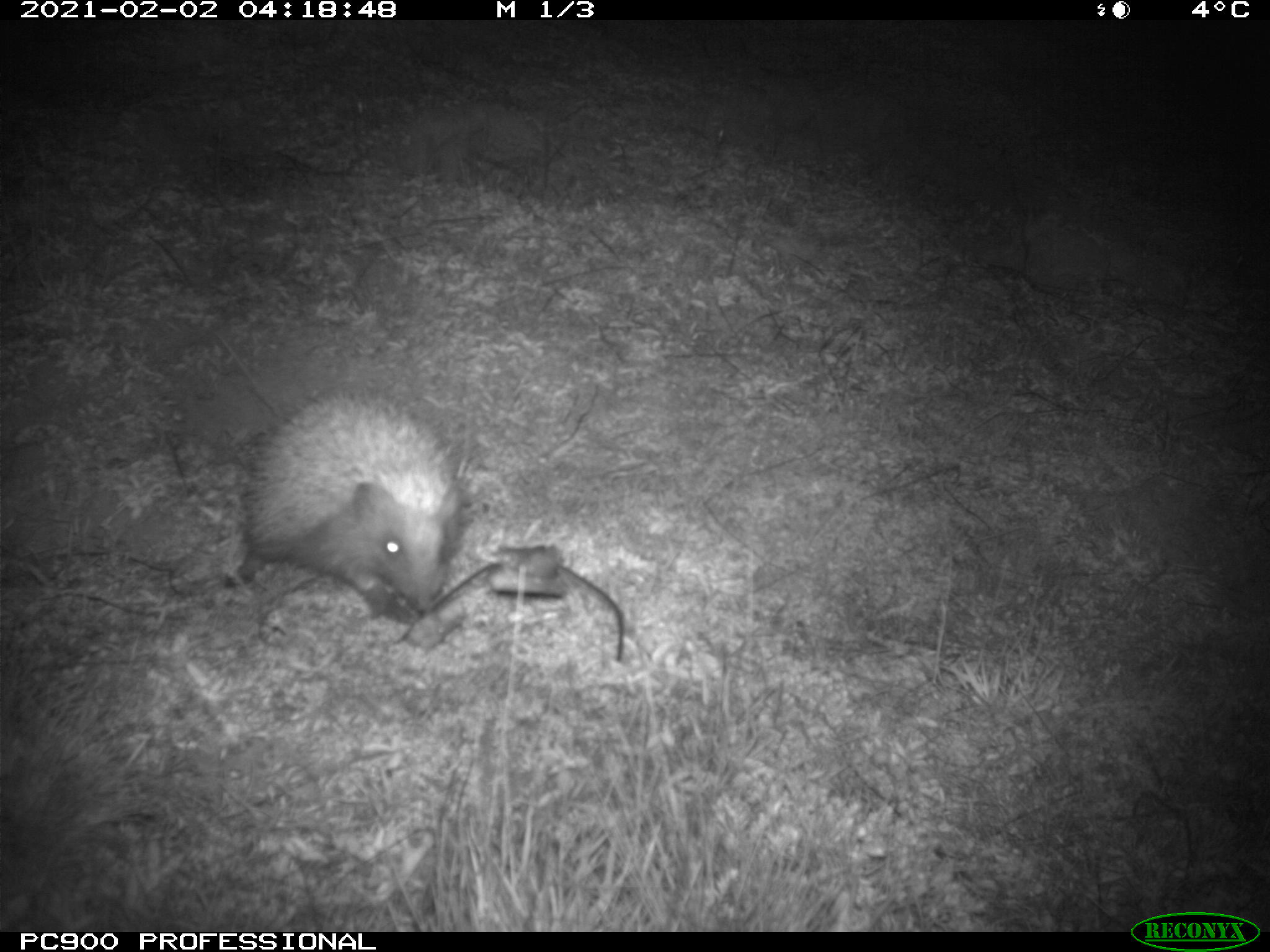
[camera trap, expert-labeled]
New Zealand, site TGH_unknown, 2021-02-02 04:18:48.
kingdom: Animalia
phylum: Chordata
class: Mammalia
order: Eulipotyphla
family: Erinaceidae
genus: Erinaceus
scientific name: Erinaceus europaeus europaeus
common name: european hedgehog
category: hedgehog